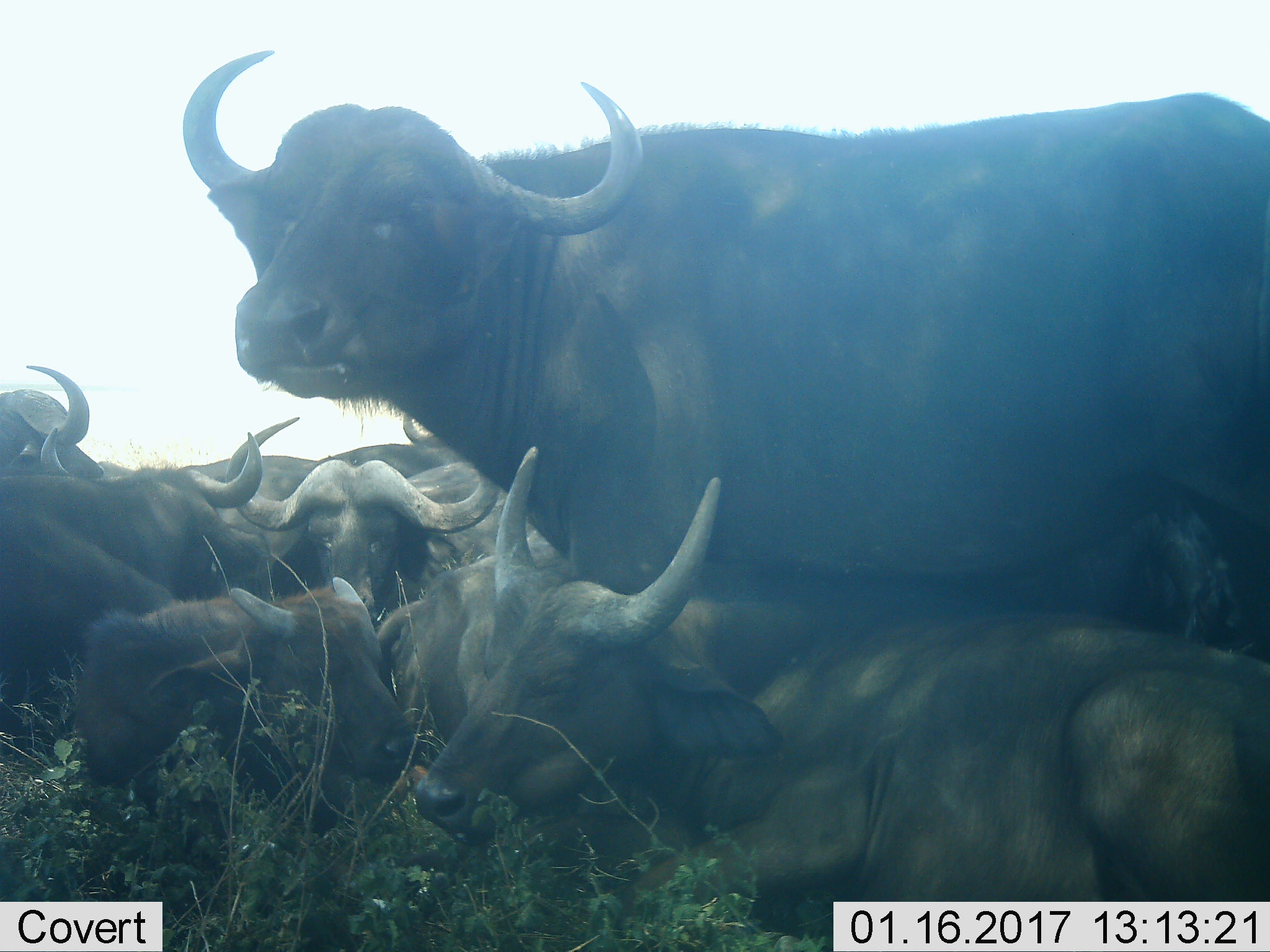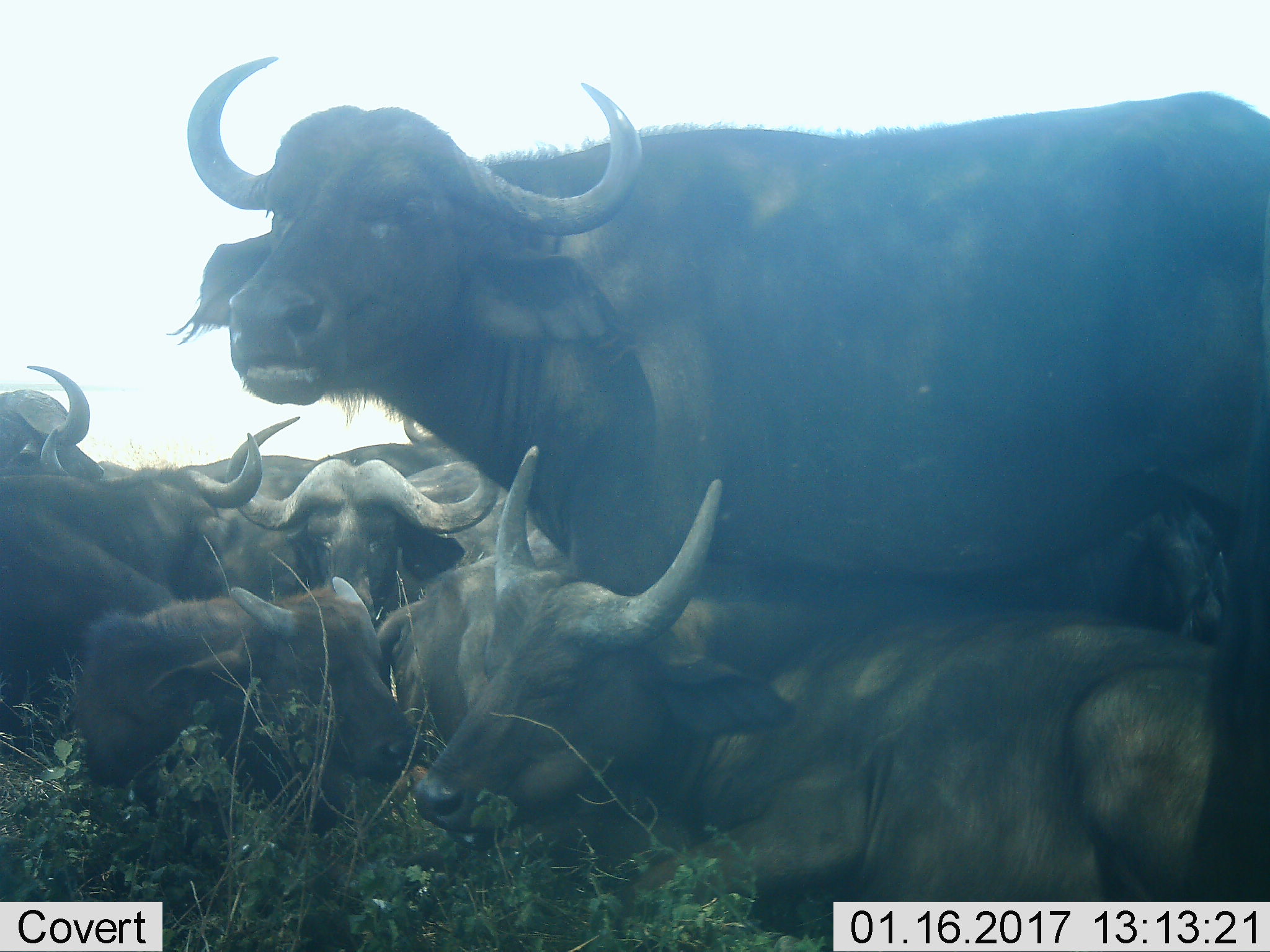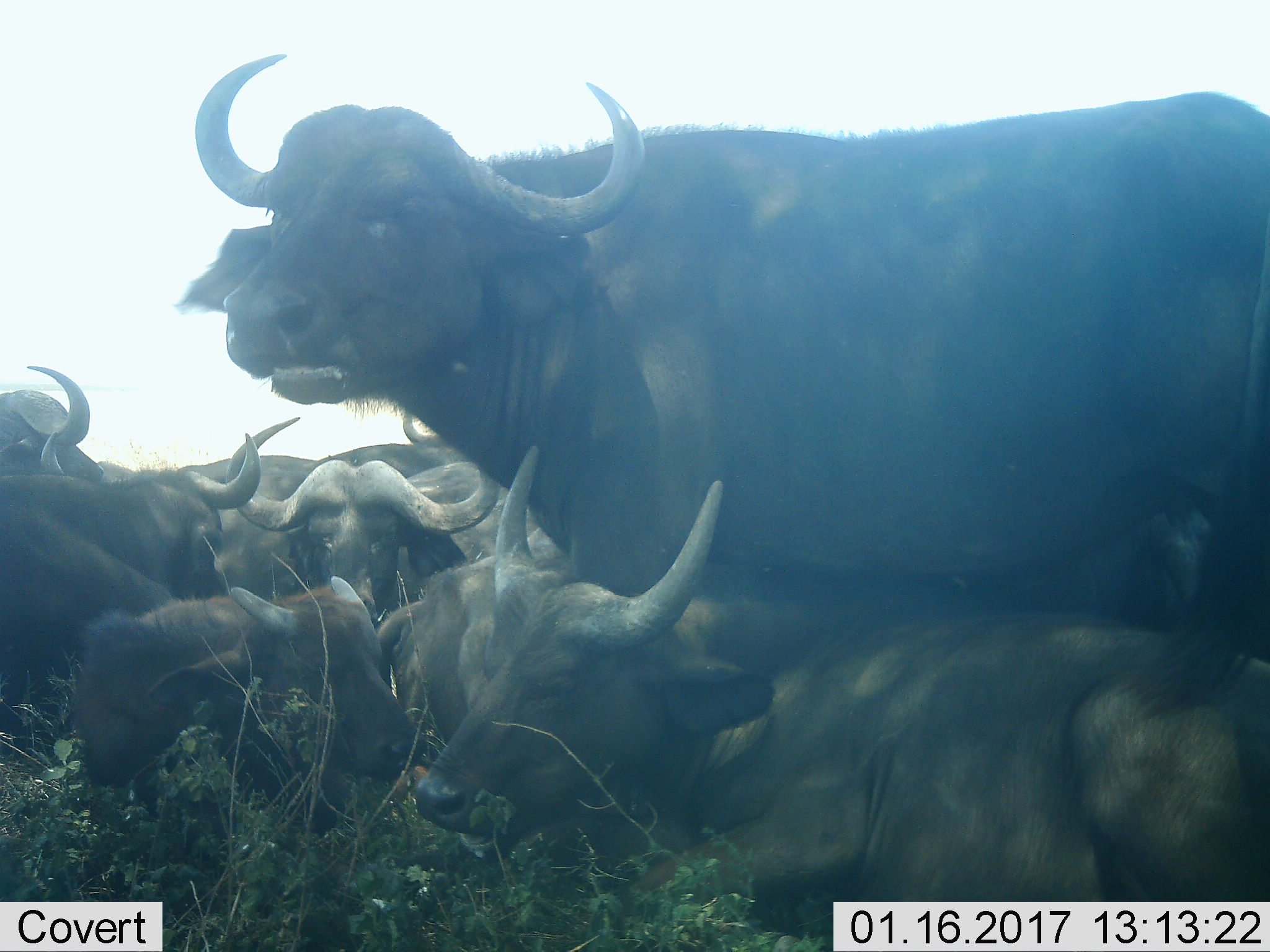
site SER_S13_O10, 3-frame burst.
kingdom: Animalia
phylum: Chordata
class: Mammalia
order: Artiodactyla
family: Bovidae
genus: Syncerus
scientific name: Syncerus caffer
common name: african buffalo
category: buffalo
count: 8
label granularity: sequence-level